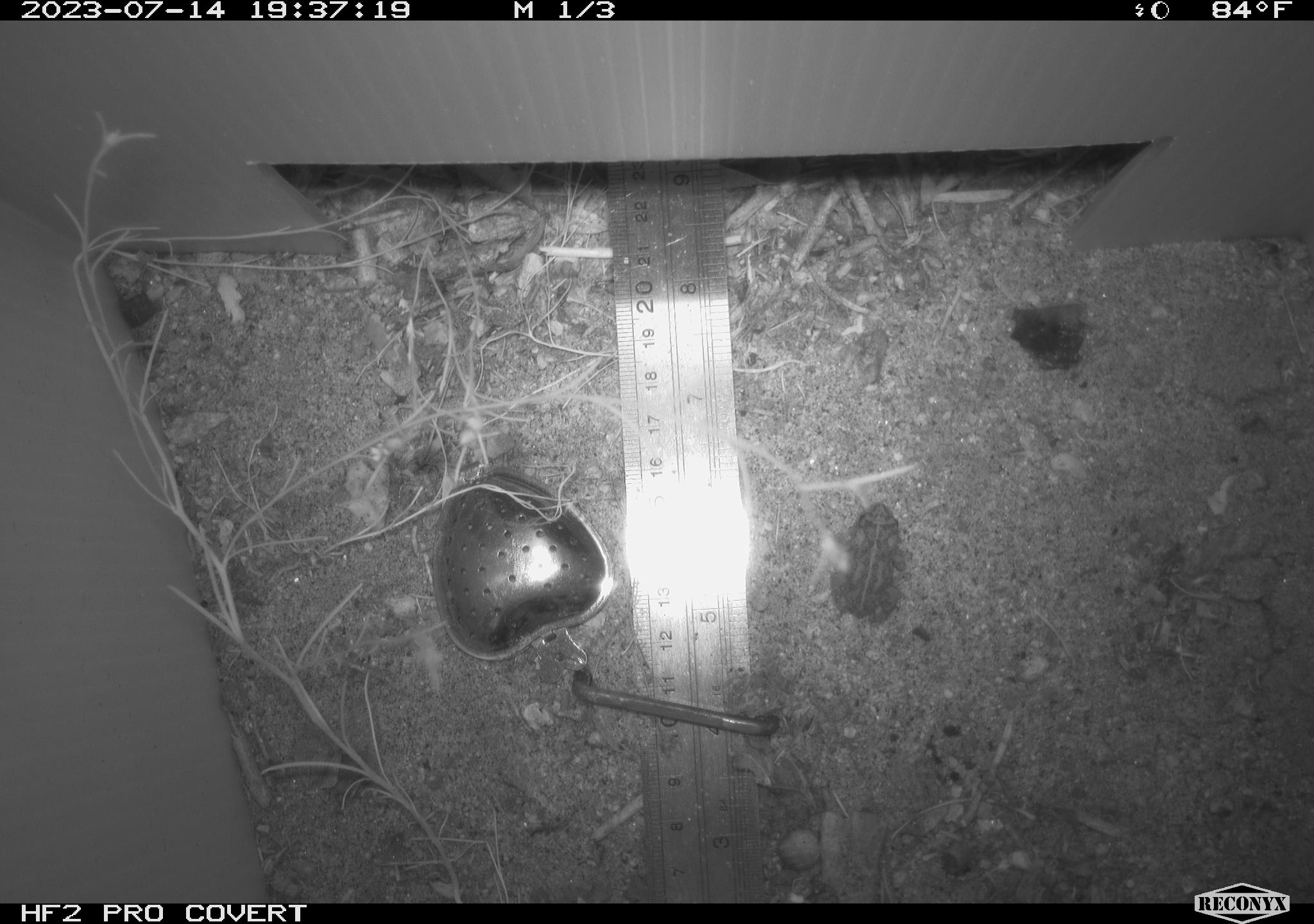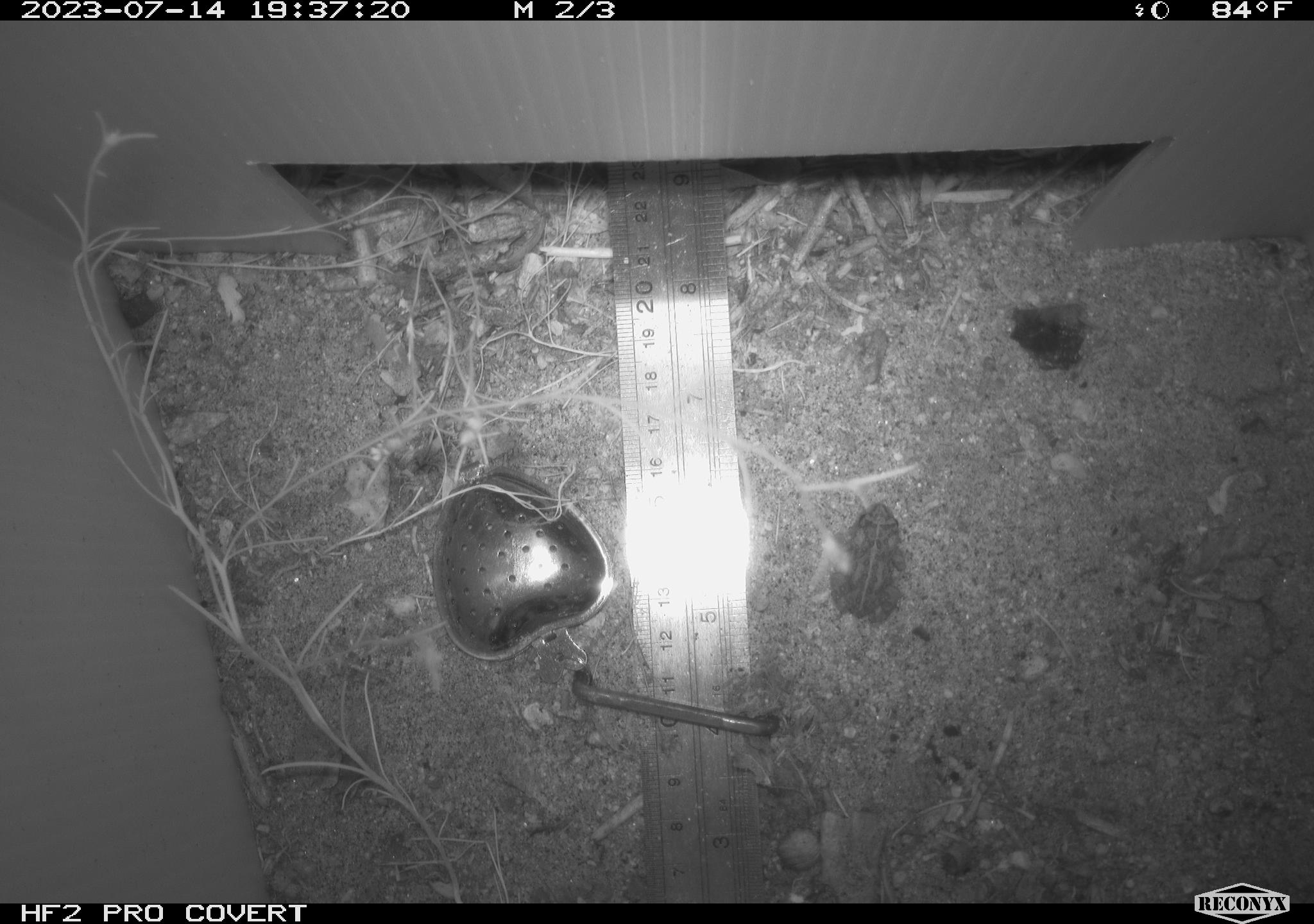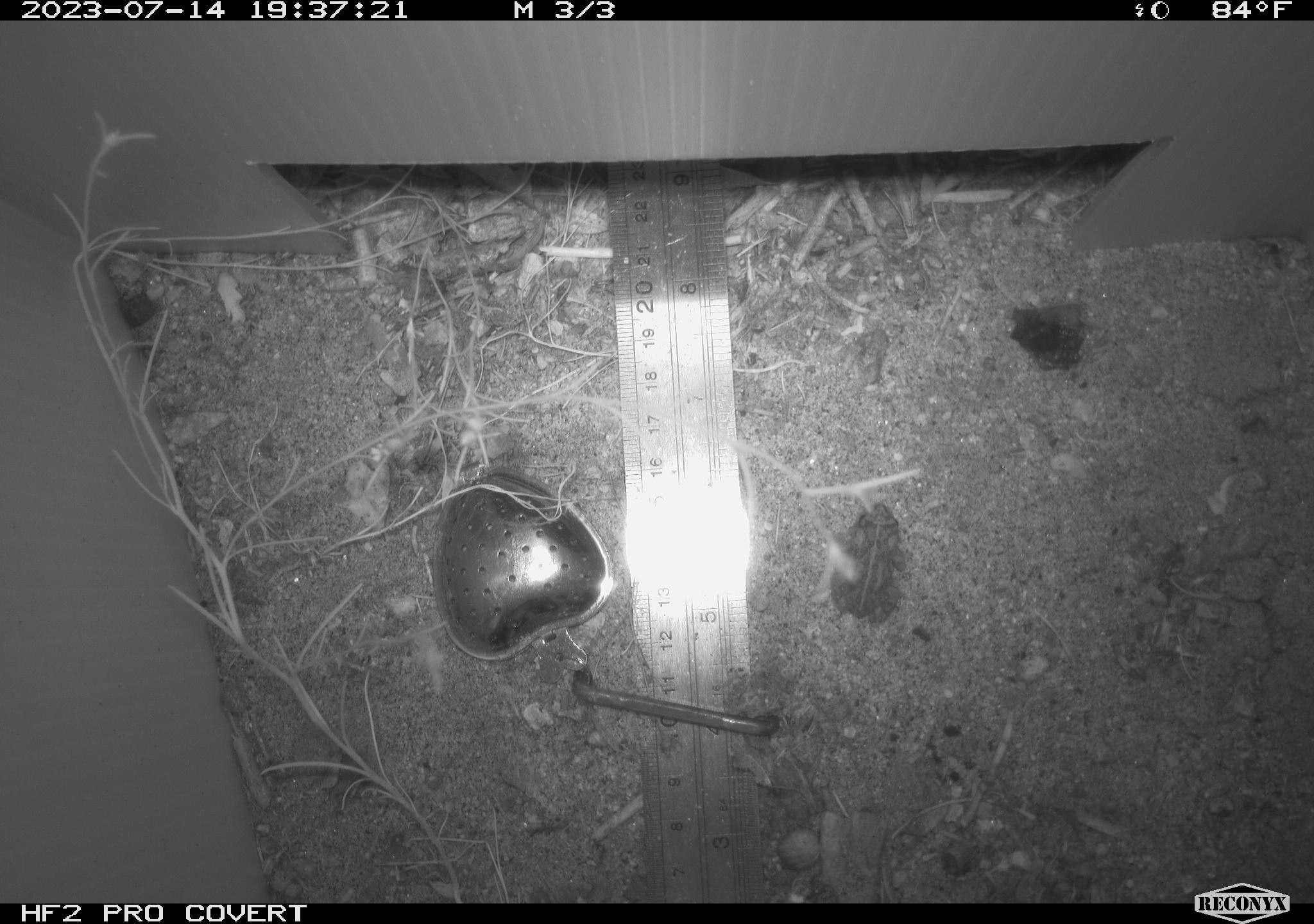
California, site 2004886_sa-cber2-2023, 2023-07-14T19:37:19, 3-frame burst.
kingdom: Animalia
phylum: Chordata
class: Amphibia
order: Anura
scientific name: Anura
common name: frogs